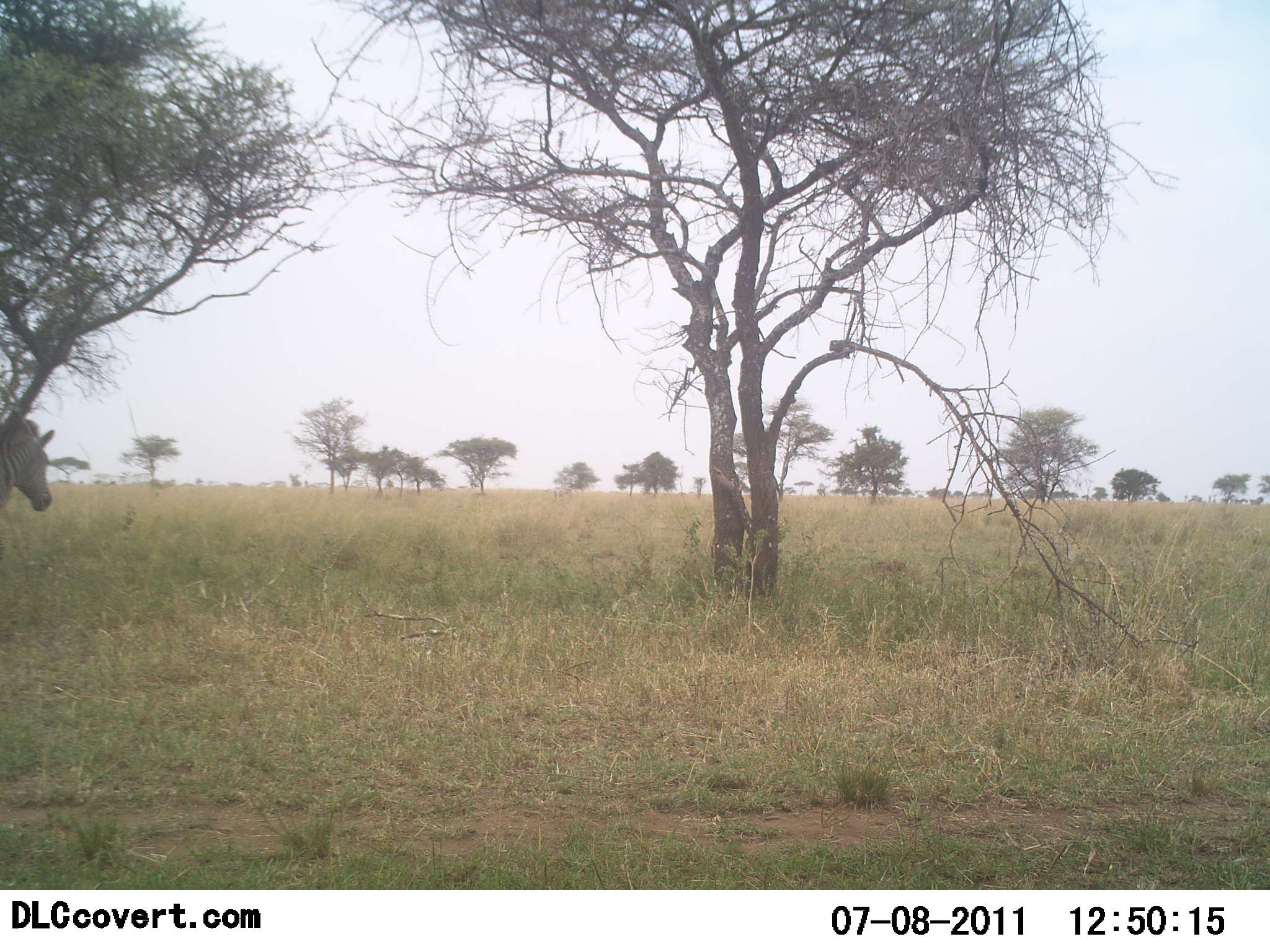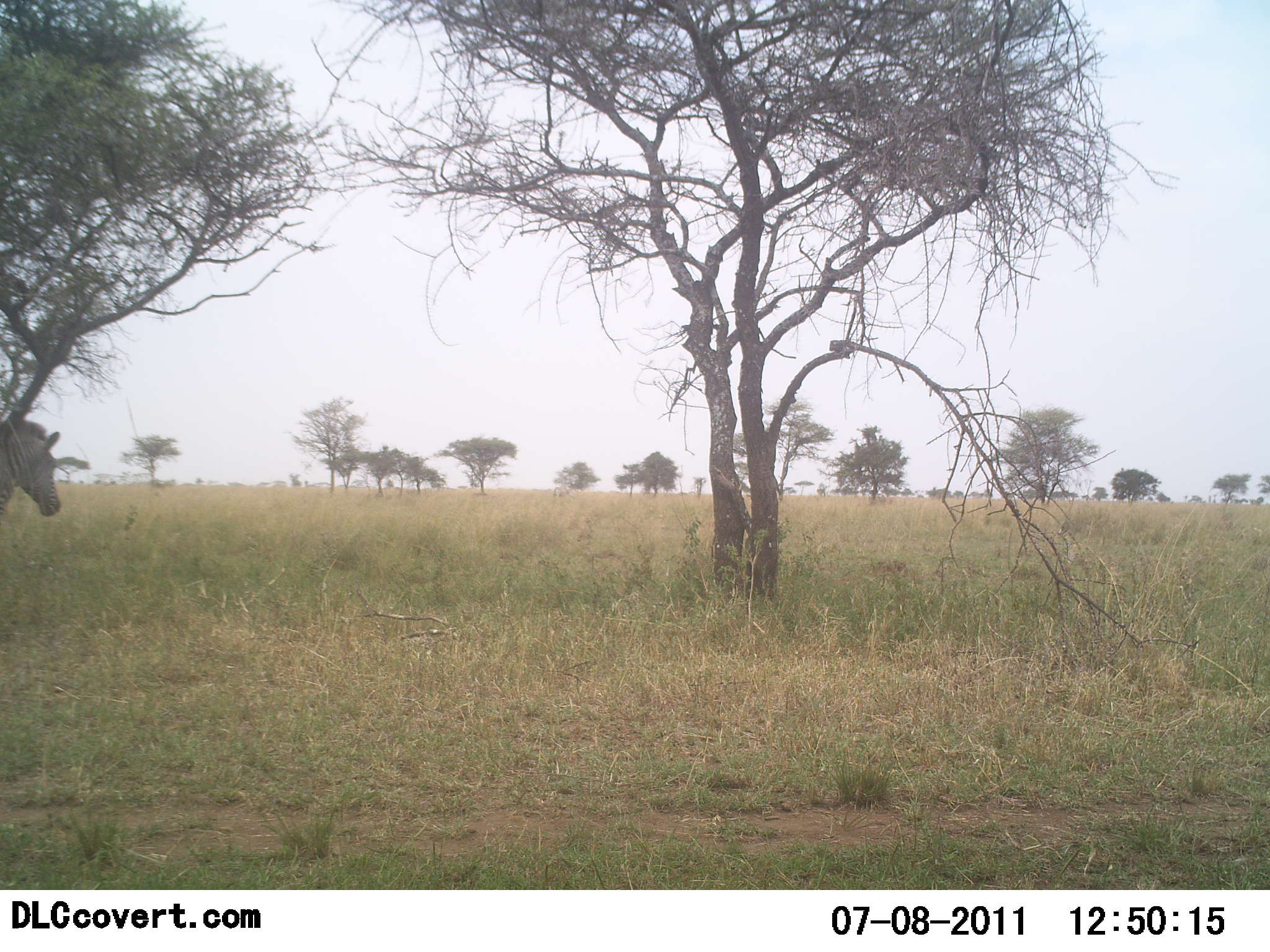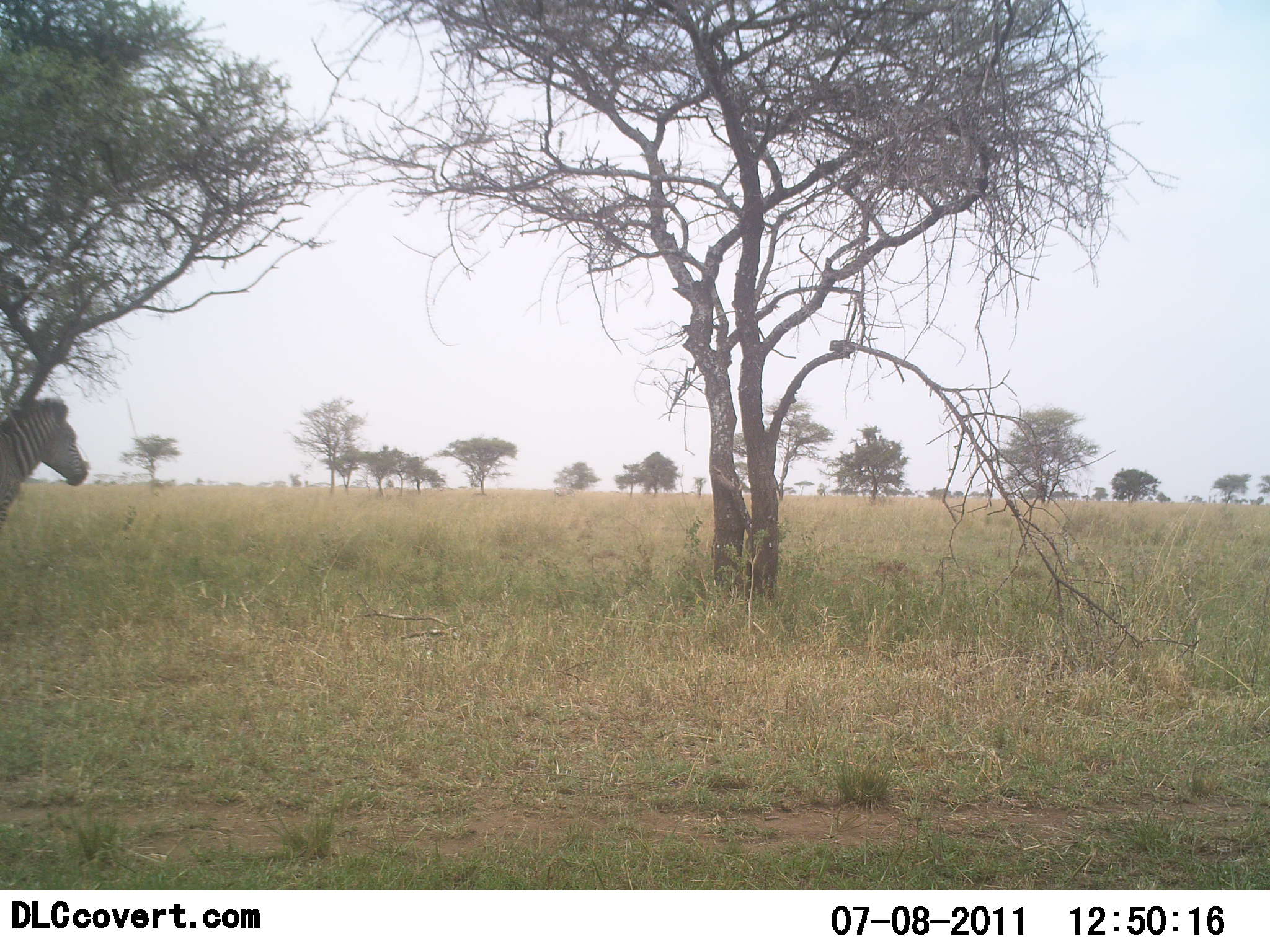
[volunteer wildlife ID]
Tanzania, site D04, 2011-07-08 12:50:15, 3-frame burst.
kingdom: Animalia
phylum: Chordata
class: Mammalia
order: Perissodactyla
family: Equidae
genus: Equus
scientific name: Equus quagga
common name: plains zebra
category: zebra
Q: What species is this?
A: Zebra (plains zebra) (Equus quagga).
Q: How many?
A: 1.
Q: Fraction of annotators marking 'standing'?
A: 91%.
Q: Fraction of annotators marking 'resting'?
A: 0%.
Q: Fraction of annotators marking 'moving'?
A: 9%.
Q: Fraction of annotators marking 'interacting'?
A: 0%.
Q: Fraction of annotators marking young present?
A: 0%.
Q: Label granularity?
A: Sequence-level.